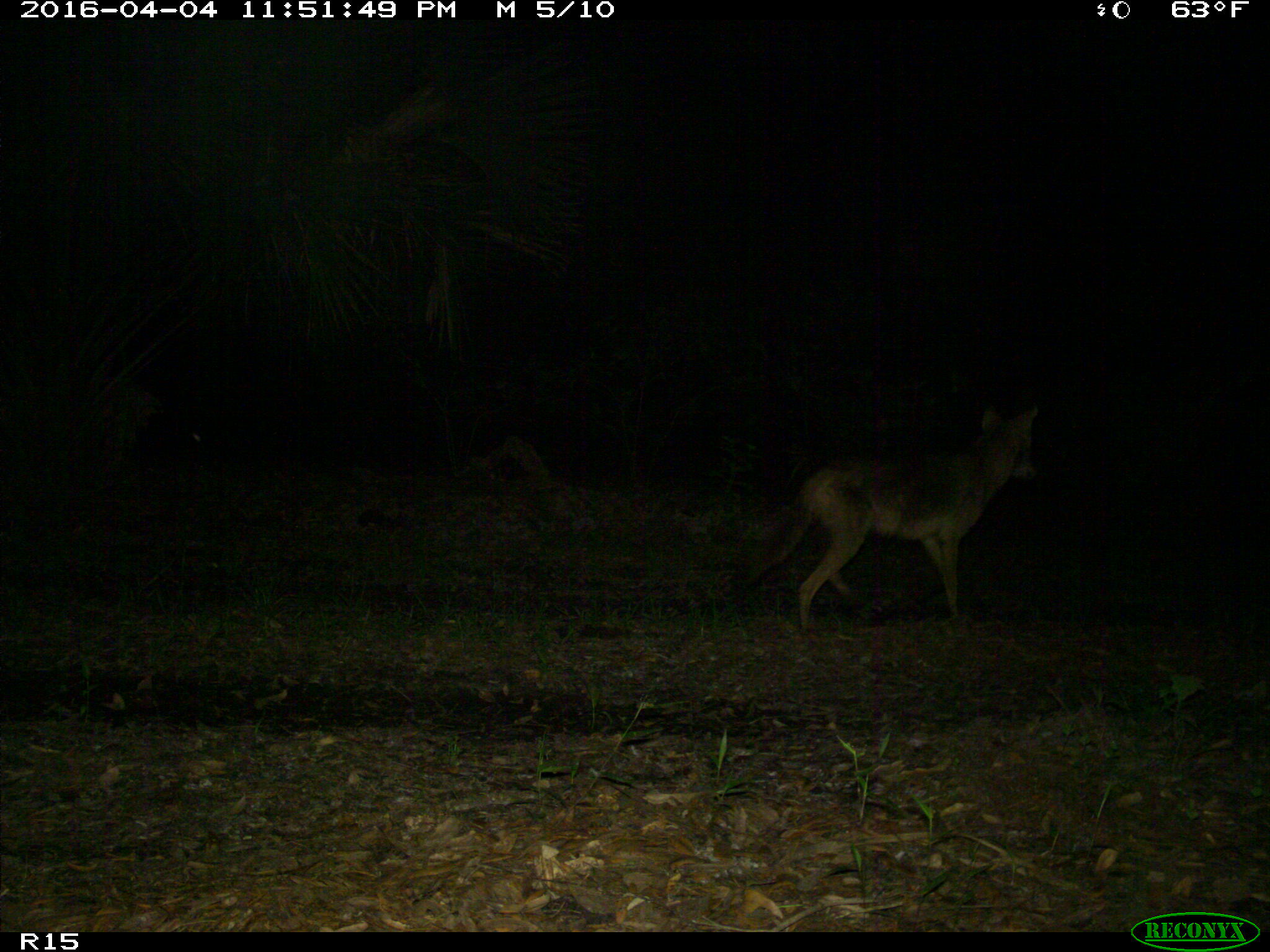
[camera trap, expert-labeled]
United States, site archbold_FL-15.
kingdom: Animalia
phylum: Chordata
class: Mammalia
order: Carnivora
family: Canidae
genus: Canis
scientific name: Canis latrans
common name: coyote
Canis latrans (coyote).